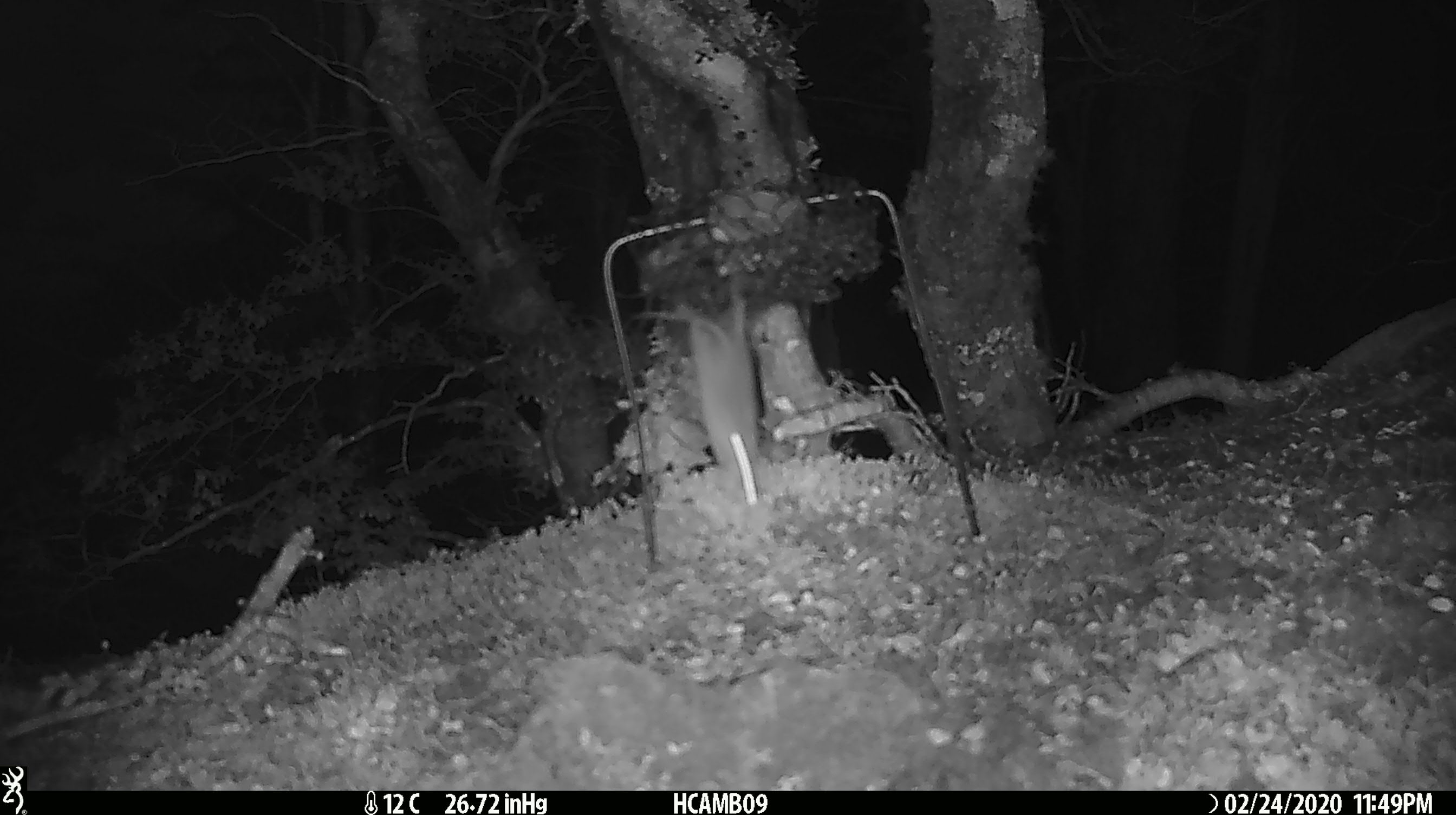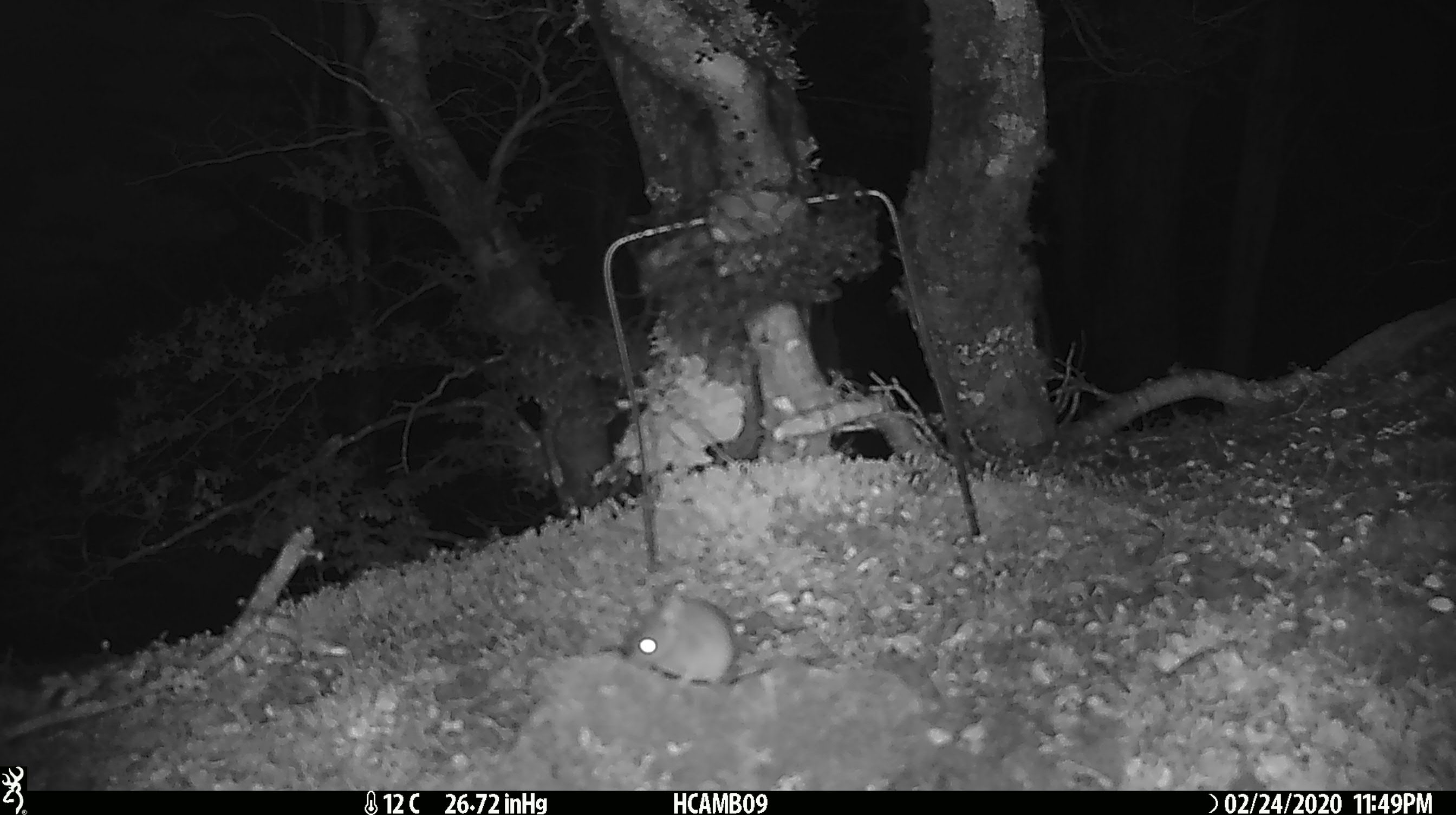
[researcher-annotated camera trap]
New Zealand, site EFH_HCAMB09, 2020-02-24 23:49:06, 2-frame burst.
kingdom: Animalia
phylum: Chordata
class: Mammalia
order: Rodentia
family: Muridae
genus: Mus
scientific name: Mus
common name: mouse